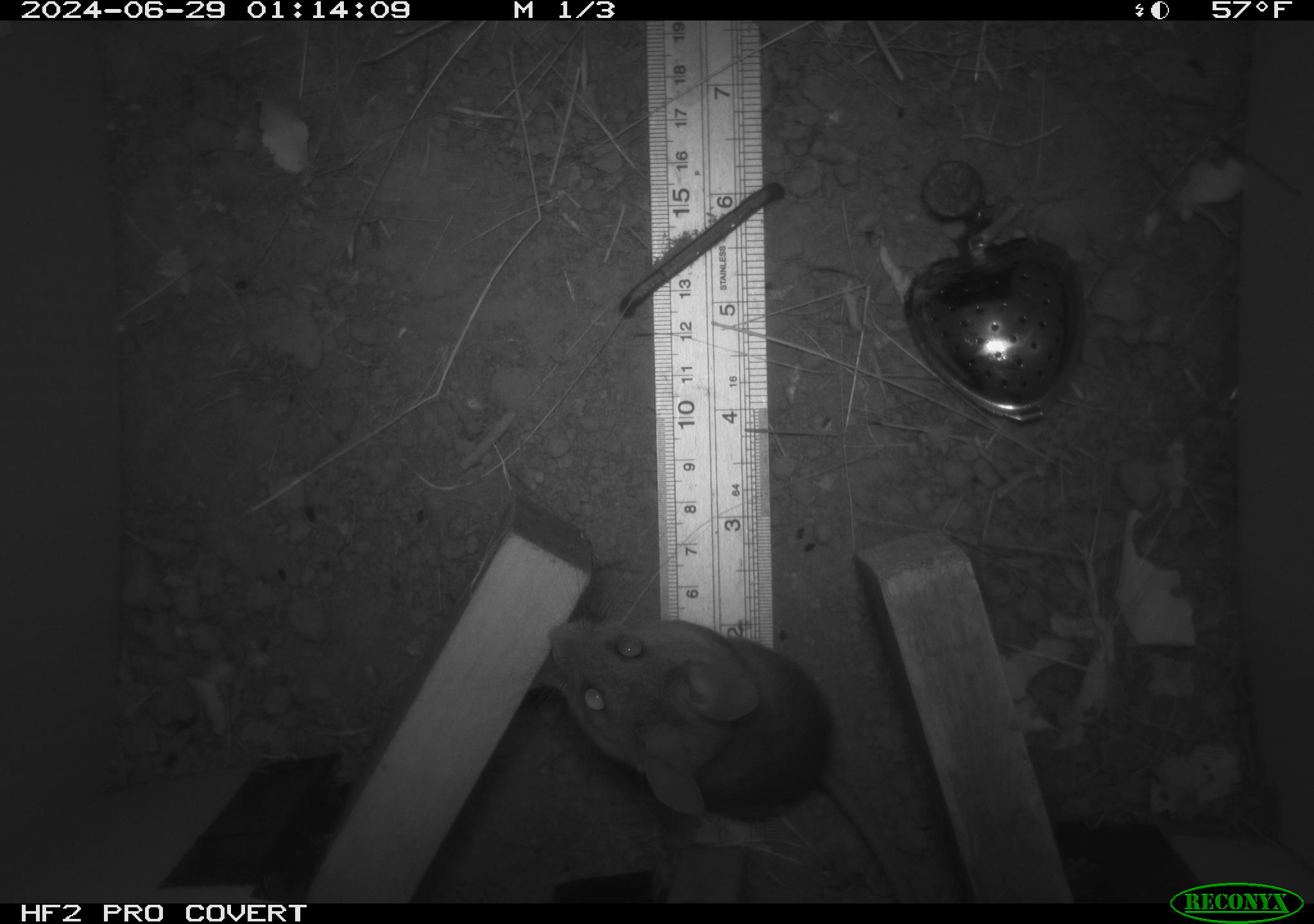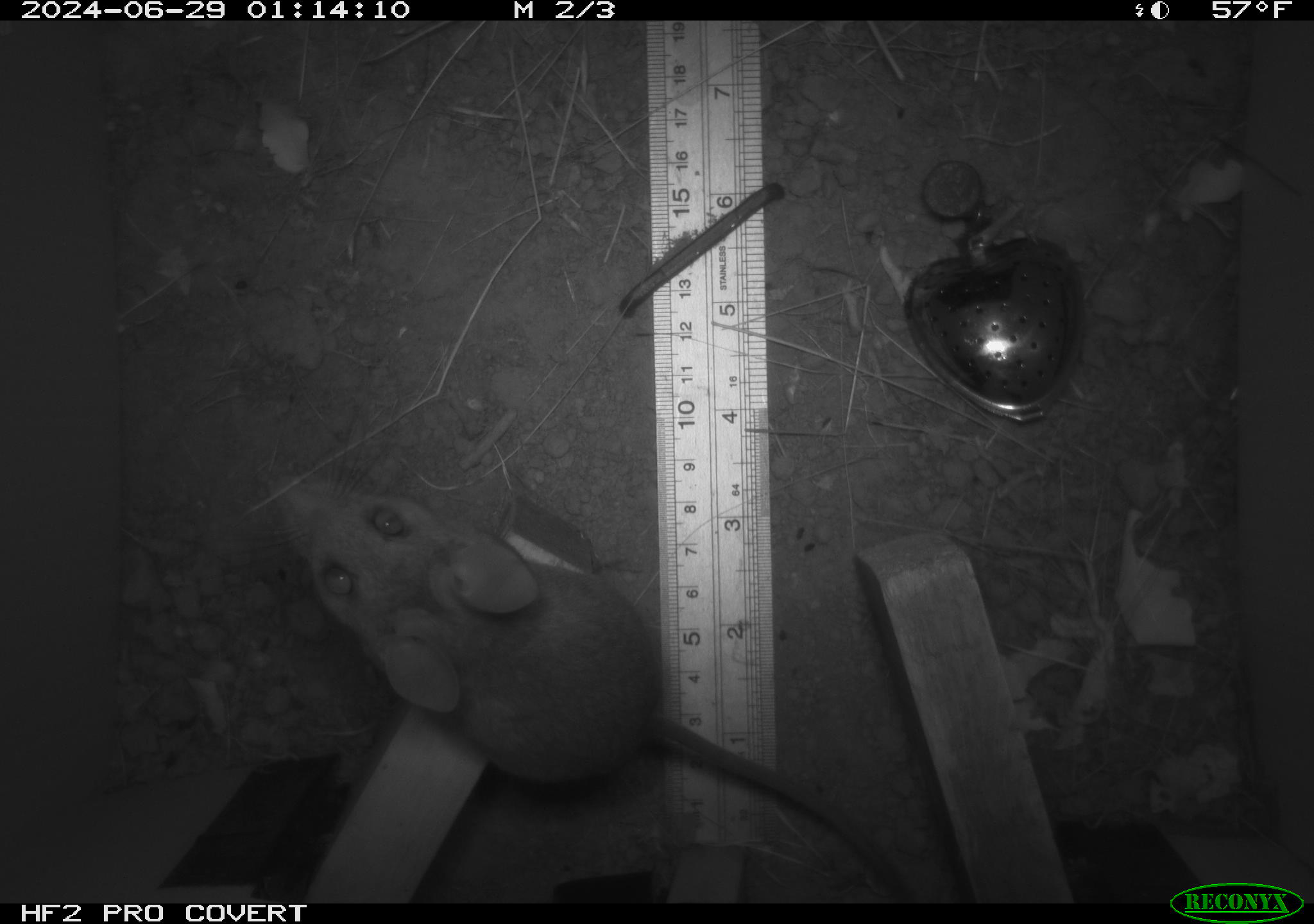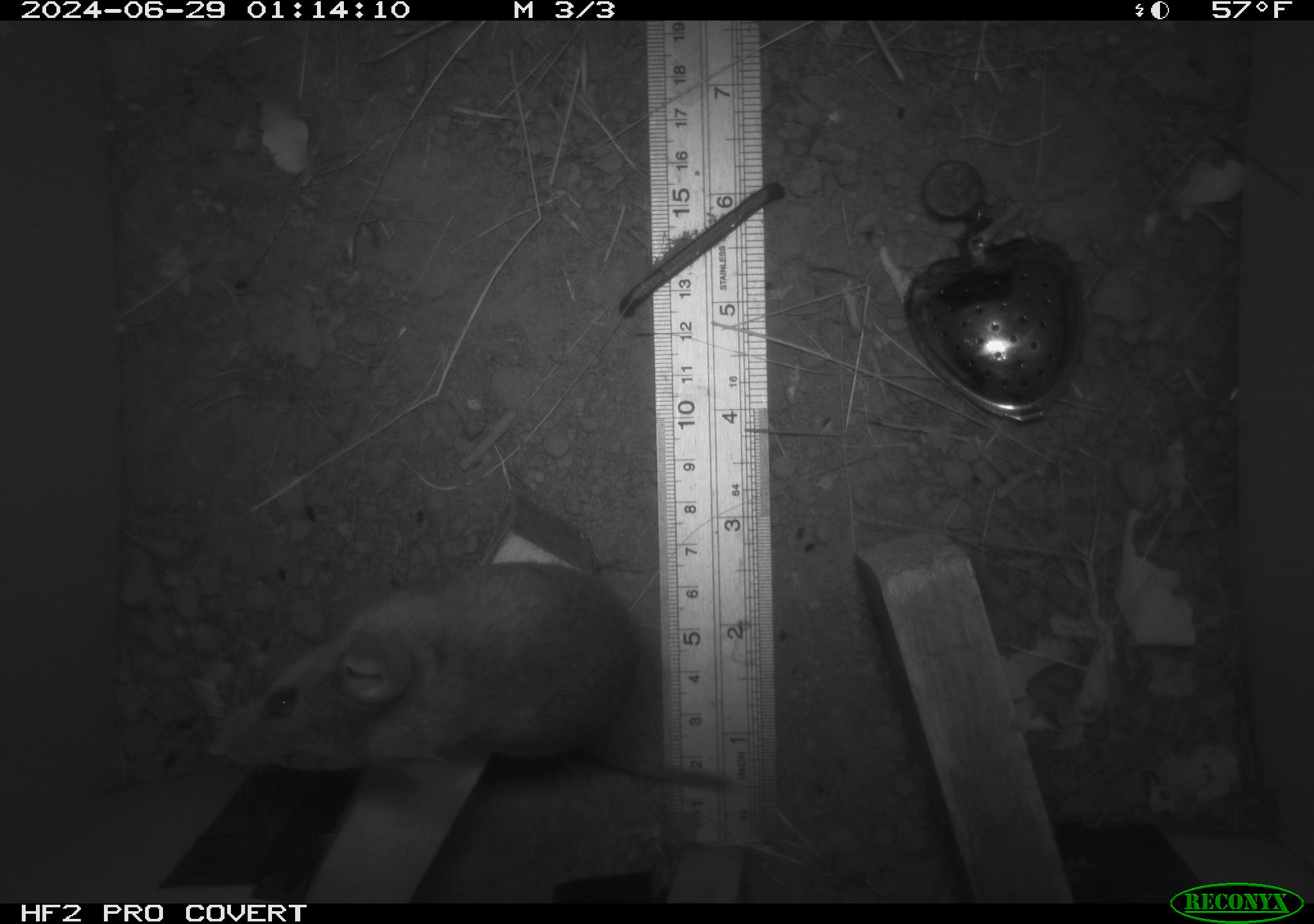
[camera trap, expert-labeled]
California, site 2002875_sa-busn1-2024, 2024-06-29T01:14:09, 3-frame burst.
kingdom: Animalia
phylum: Chordata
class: Mammalia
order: Rodentia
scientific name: Rodentia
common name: rodent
Rodent (Rodentia).